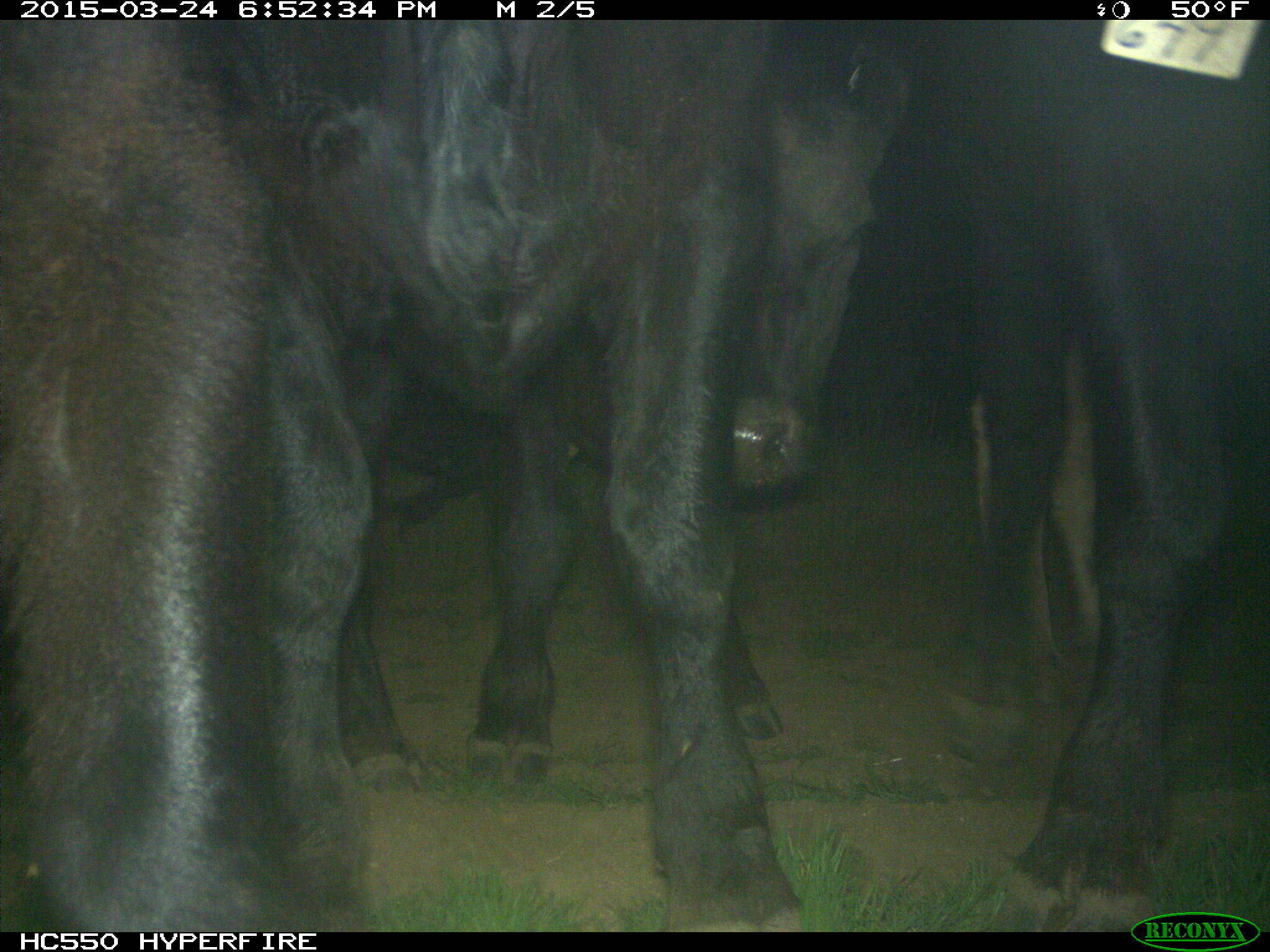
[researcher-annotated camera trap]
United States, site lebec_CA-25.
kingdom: Animalia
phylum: Chordata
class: Mammalia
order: Artiodactyla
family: Bovidae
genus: Bos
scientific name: Bos taurus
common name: domestic cow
Bos taurus (domestic cow).